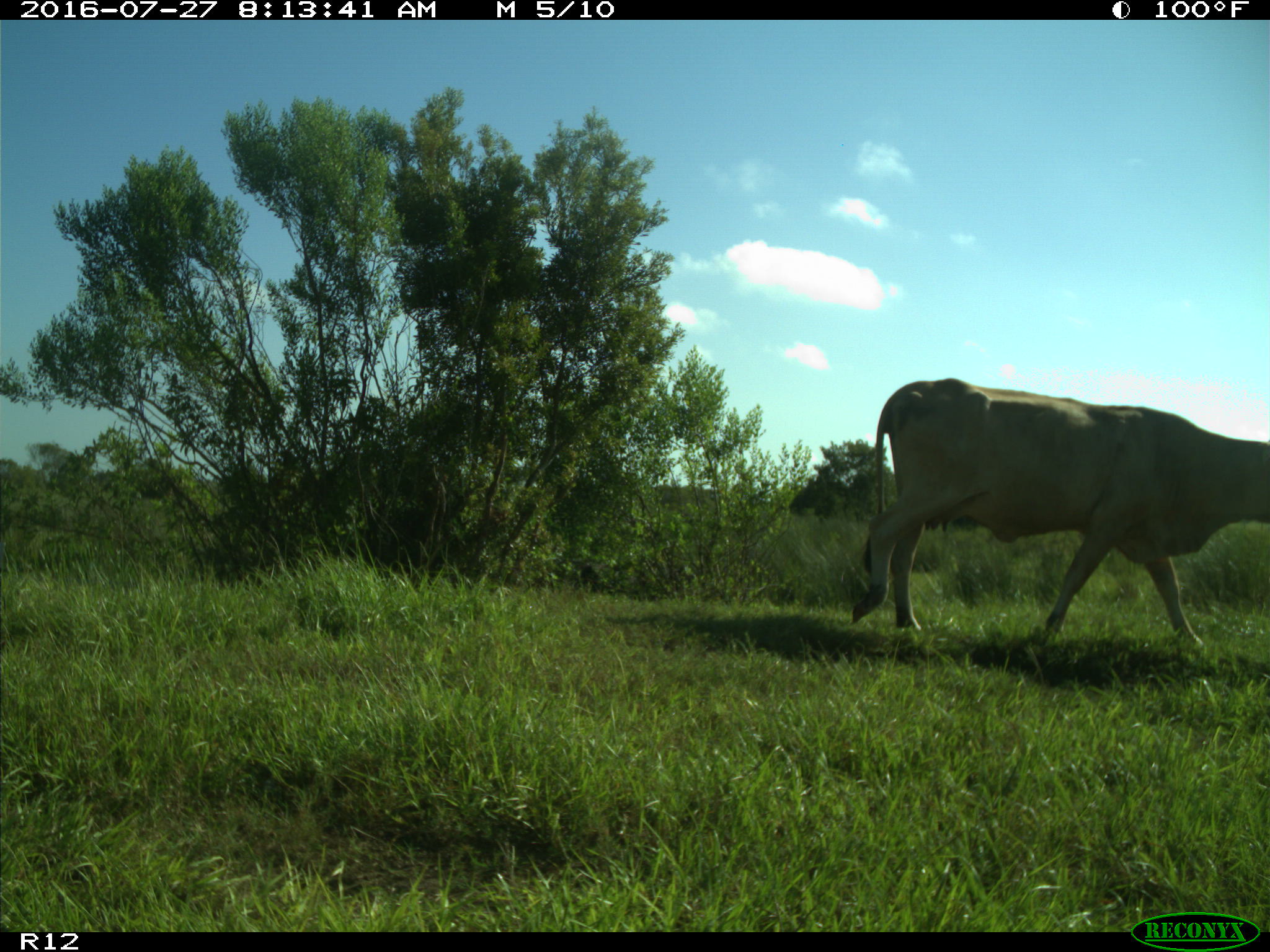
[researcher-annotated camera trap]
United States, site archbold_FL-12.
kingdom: Animalia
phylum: Chordata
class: Mammalia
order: Artiodactyla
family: Bovidae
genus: Bos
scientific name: Bos taurus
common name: domestic cow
Bos taurus (domestic cow).